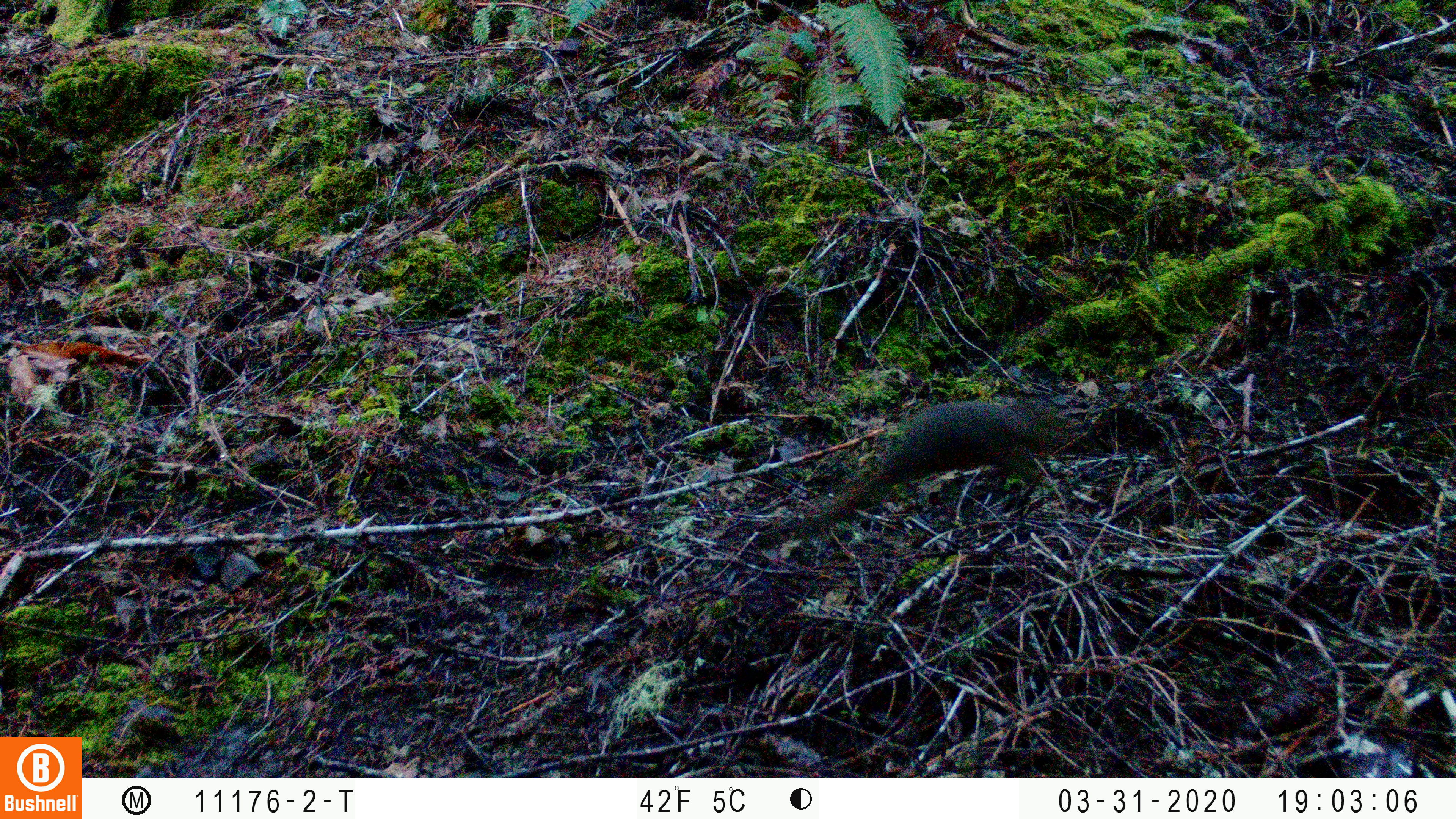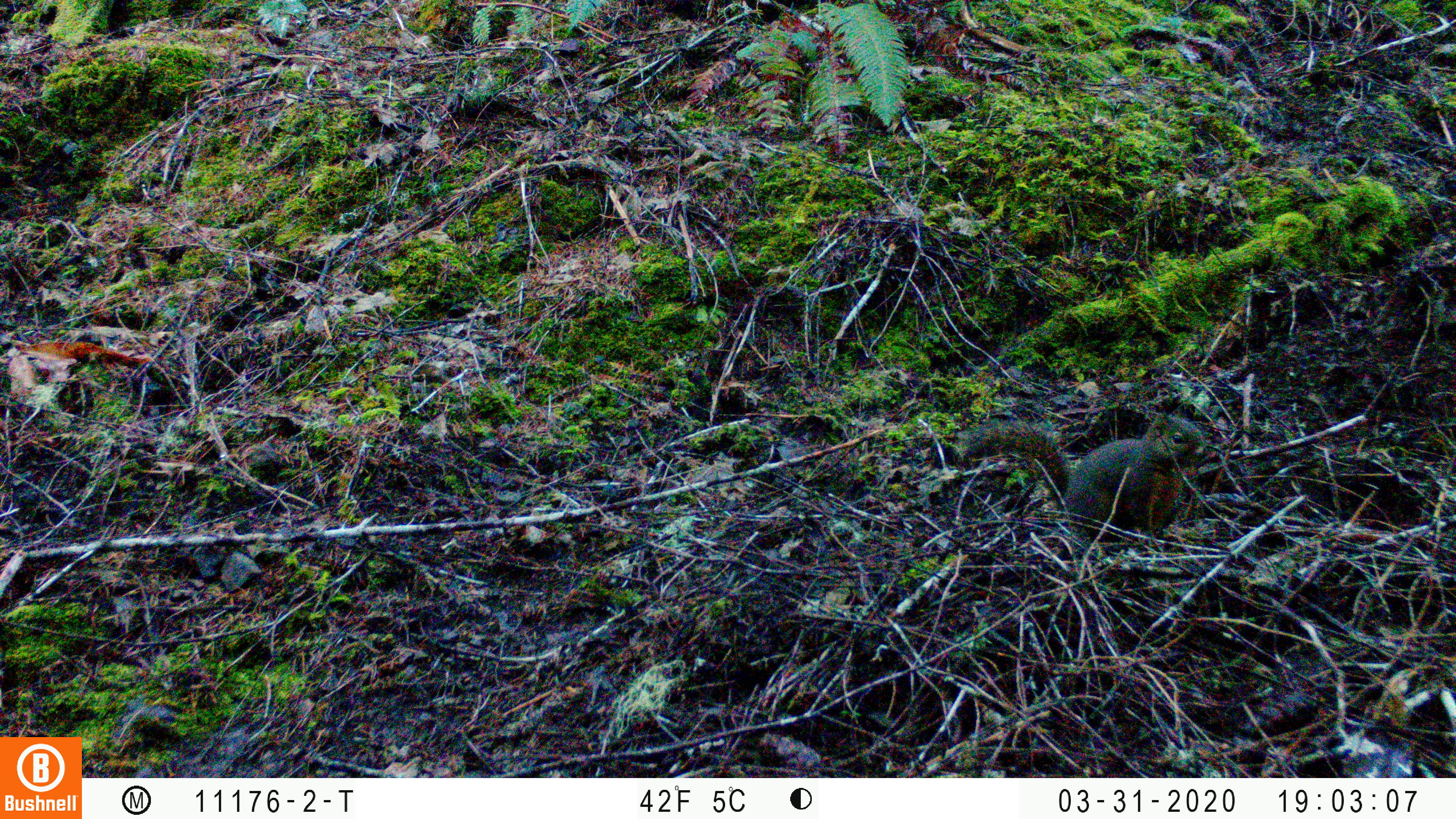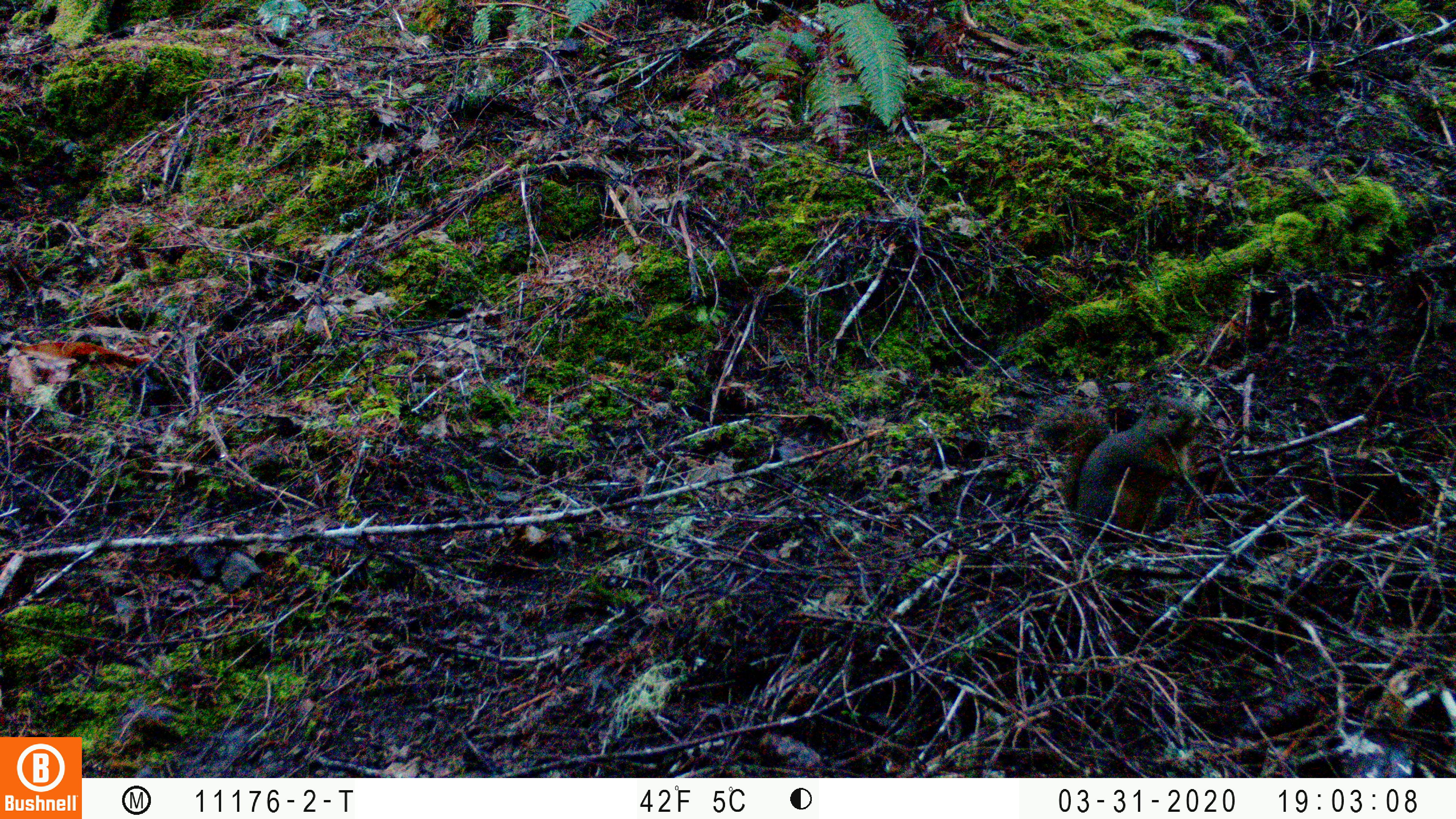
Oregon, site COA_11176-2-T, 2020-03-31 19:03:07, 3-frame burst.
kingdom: Animalia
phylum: Chordata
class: Mammalia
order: Rodentia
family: Sciuridae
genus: Tamiasciurus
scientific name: Tamiasciurus douglasii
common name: douglas squirrel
Douglas squirrel (Tamiasciurus douglasii).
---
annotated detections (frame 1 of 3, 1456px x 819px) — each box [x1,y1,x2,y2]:
douglas squirrel: [806,398,1065,522]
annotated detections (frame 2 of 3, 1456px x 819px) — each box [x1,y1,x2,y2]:
douglas squirrel: [955,410,1212,545]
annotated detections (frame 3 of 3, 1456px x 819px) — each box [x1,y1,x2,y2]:
douglas squirrel: [1029,388,1202,552]